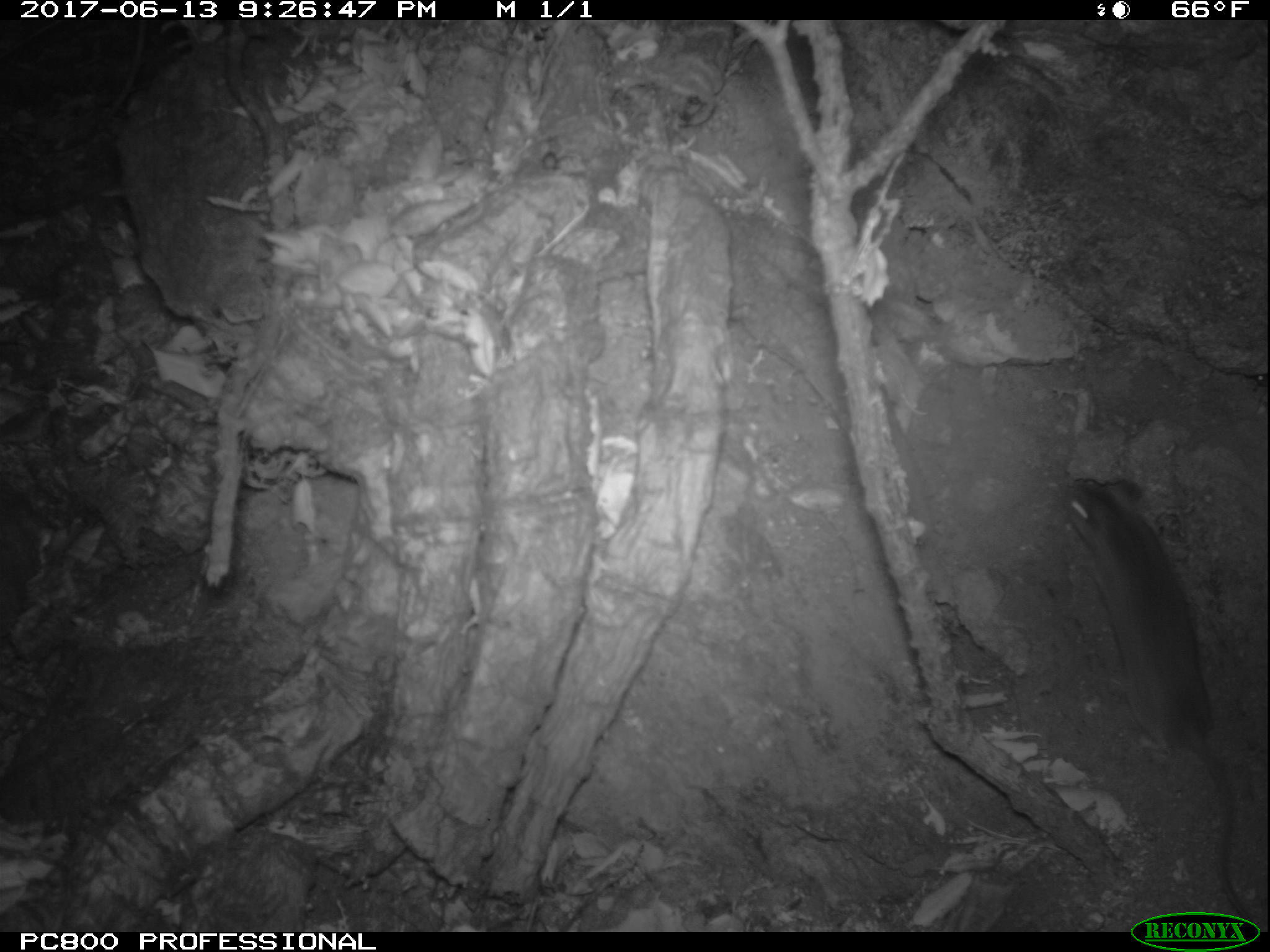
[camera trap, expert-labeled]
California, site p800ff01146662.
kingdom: Animalia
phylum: Chordata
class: Mammalia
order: Rodentia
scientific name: Rodentia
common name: rodent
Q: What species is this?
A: Rodent (Rodentia).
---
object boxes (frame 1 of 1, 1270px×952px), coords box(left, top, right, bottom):
rodent: box(1057, 471, 1260, 931)